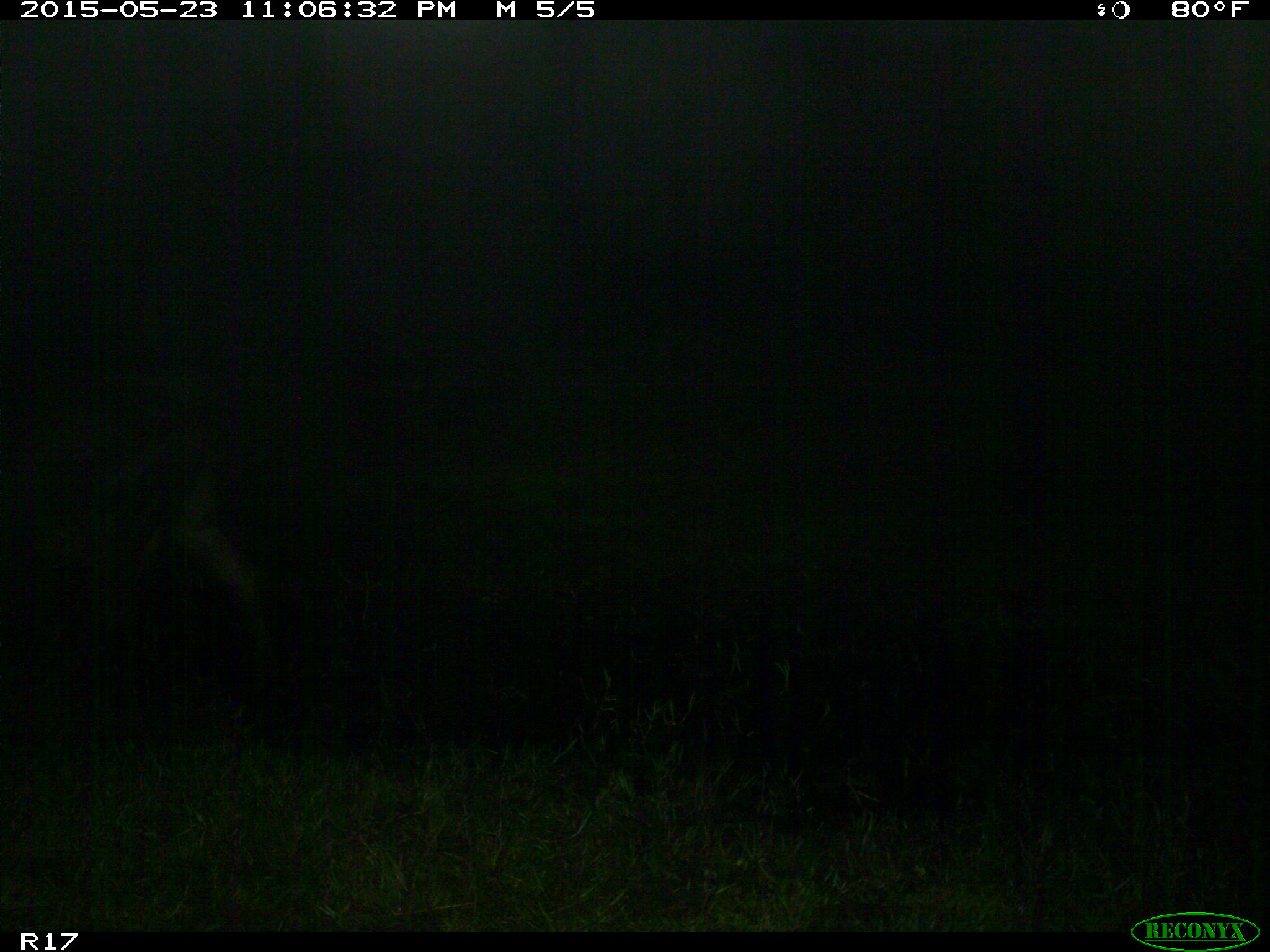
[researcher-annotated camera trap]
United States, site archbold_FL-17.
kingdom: Animalia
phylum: Chordata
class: Mammalia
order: Artiodactyla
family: Bovidae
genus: Bos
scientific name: Bos taurus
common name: domestic cow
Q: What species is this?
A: Bos taurus (domestic cow).